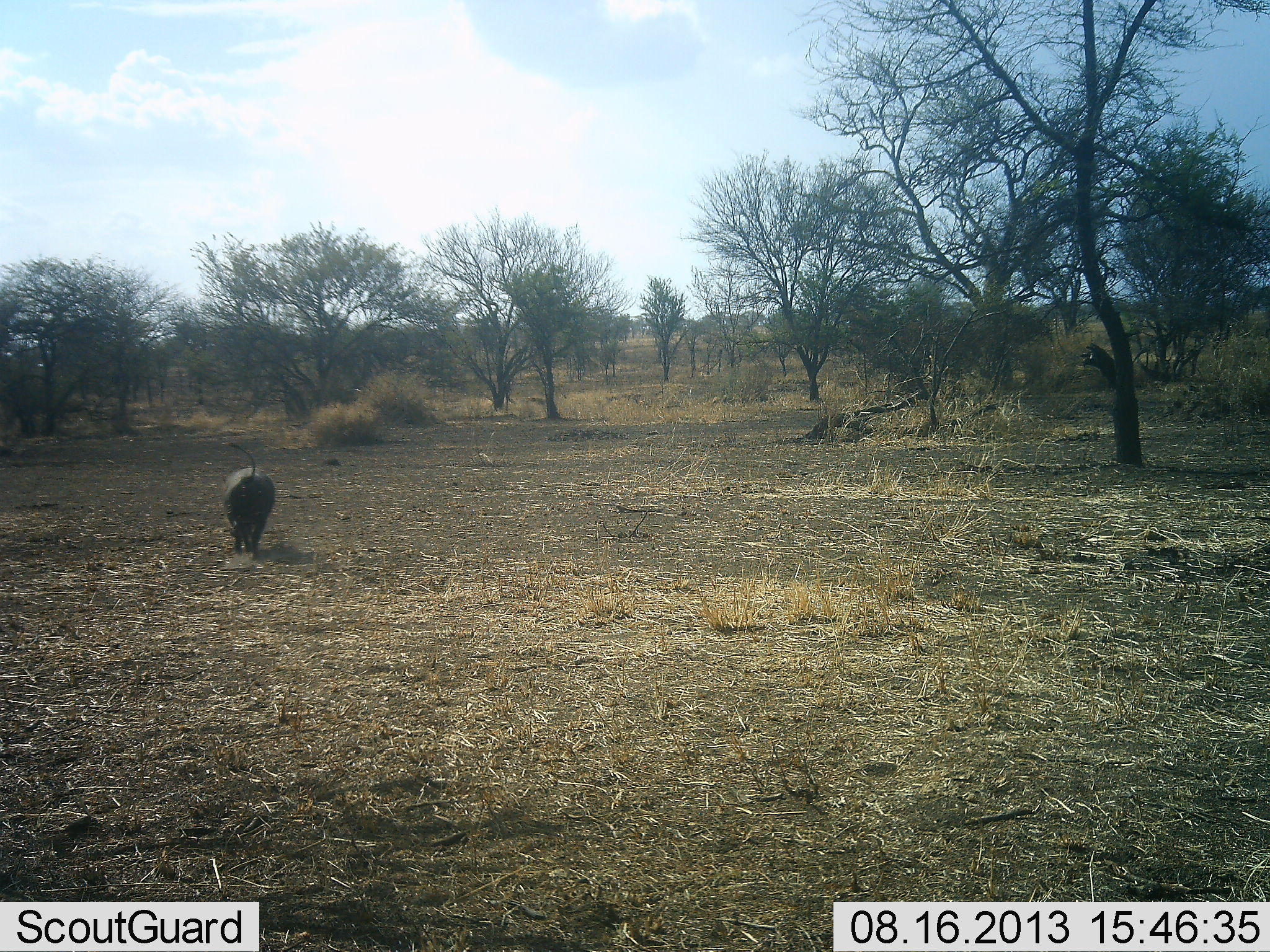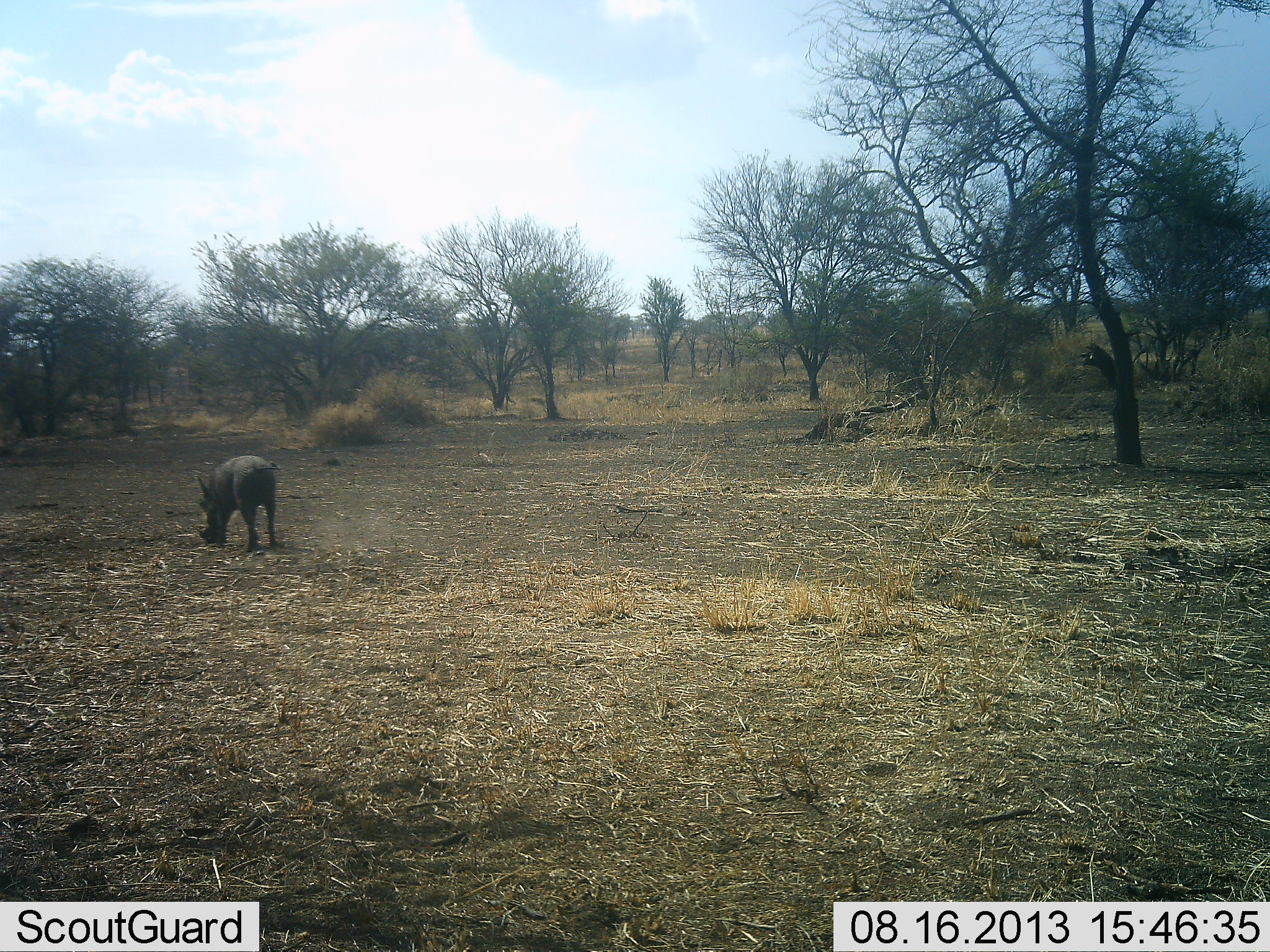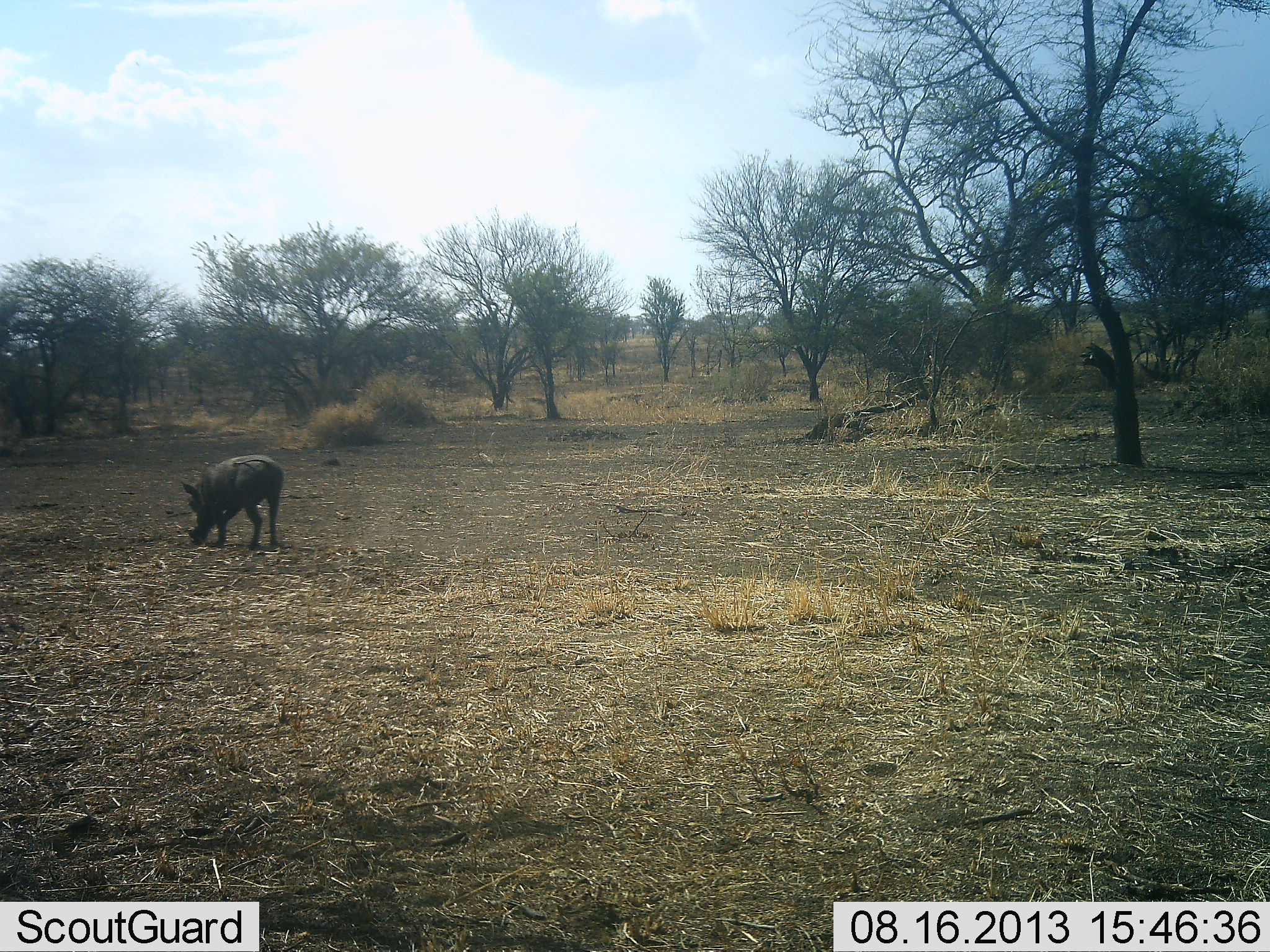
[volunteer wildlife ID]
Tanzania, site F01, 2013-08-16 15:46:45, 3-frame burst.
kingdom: Animalia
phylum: Chordata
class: Mammalia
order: Artiodactyla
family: Suidae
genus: Phacochoerus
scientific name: Phacochoerus africanus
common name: warthog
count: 1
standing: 20%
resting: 0%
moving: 60%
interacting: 0%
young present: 0%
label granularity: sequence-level